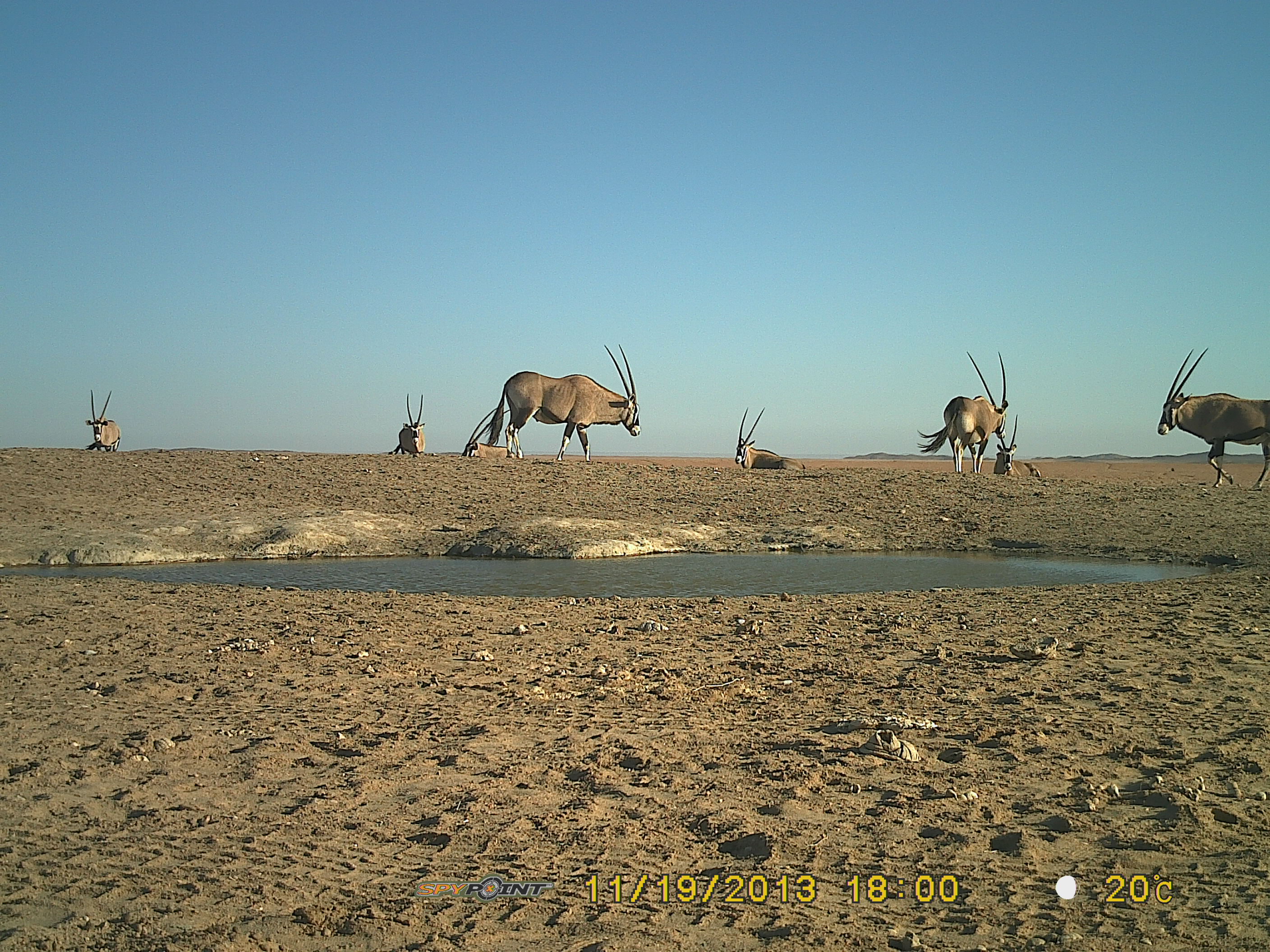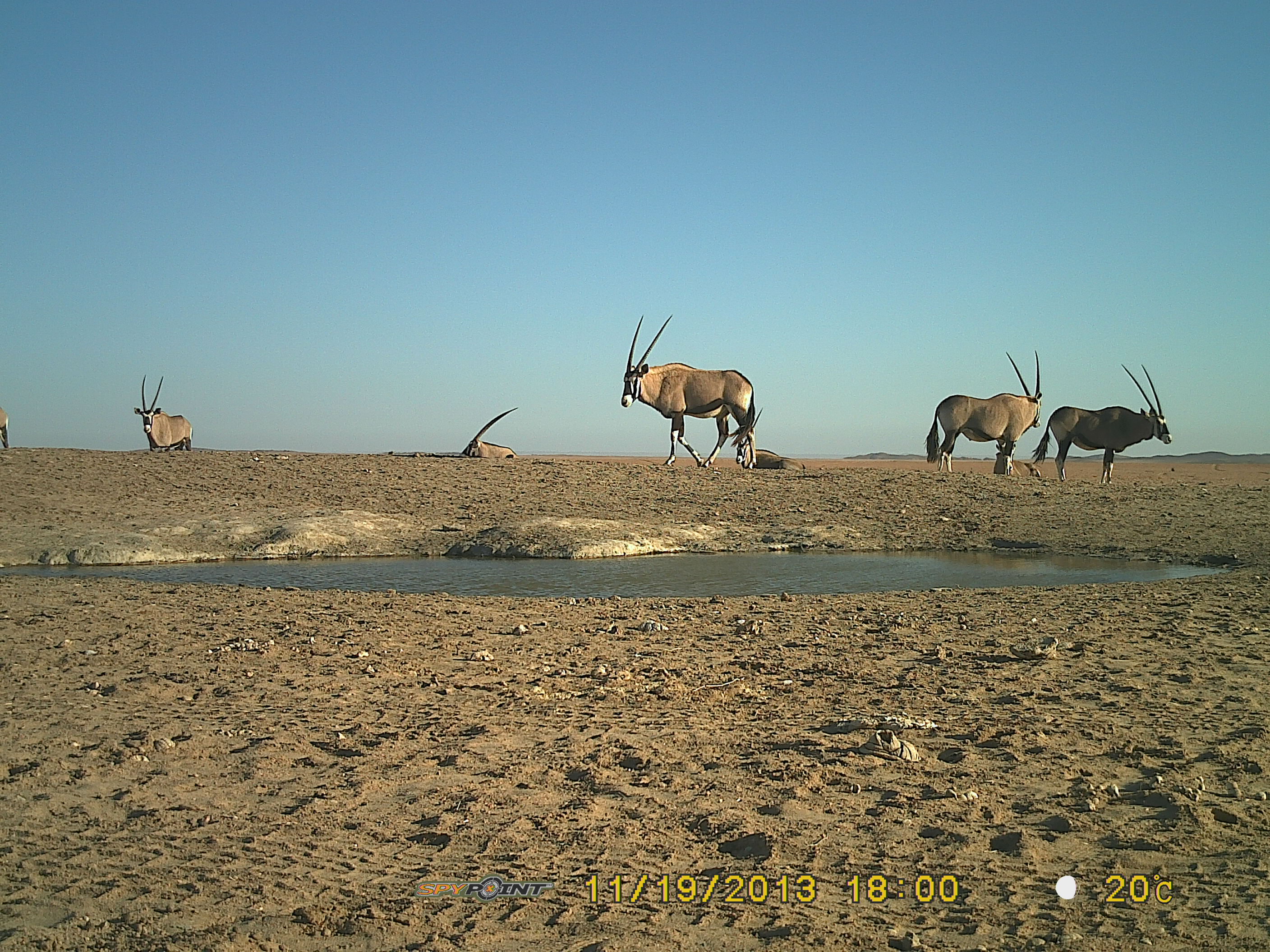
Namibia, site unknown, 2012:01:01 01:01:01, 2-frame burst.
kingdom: Animalia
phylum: Chordata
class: Mammalia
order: Artiodactyla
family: Bovidae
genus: Oryx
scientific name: Oryx gazella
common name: gemsbok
Oryx gazella (gemsbok).